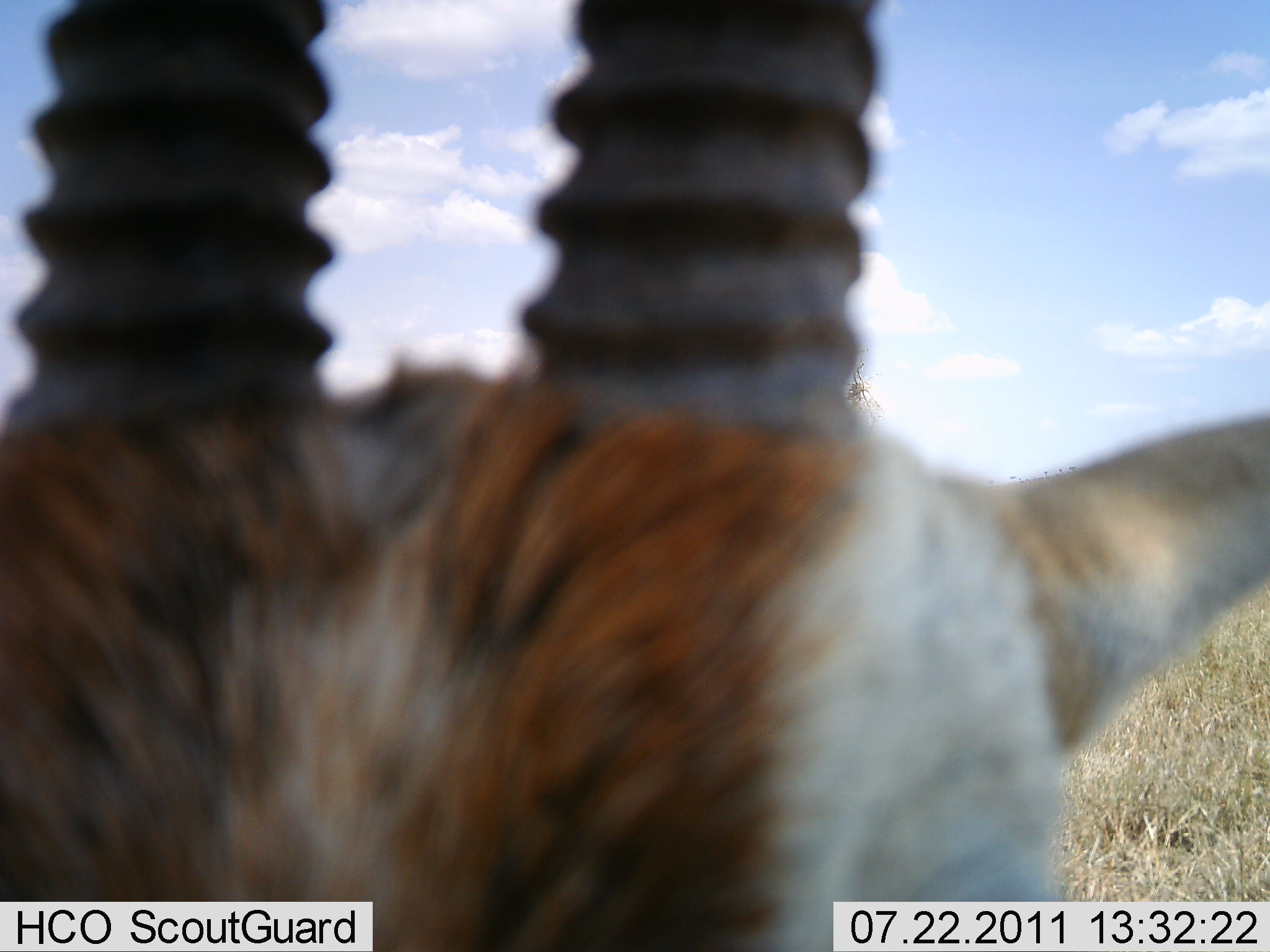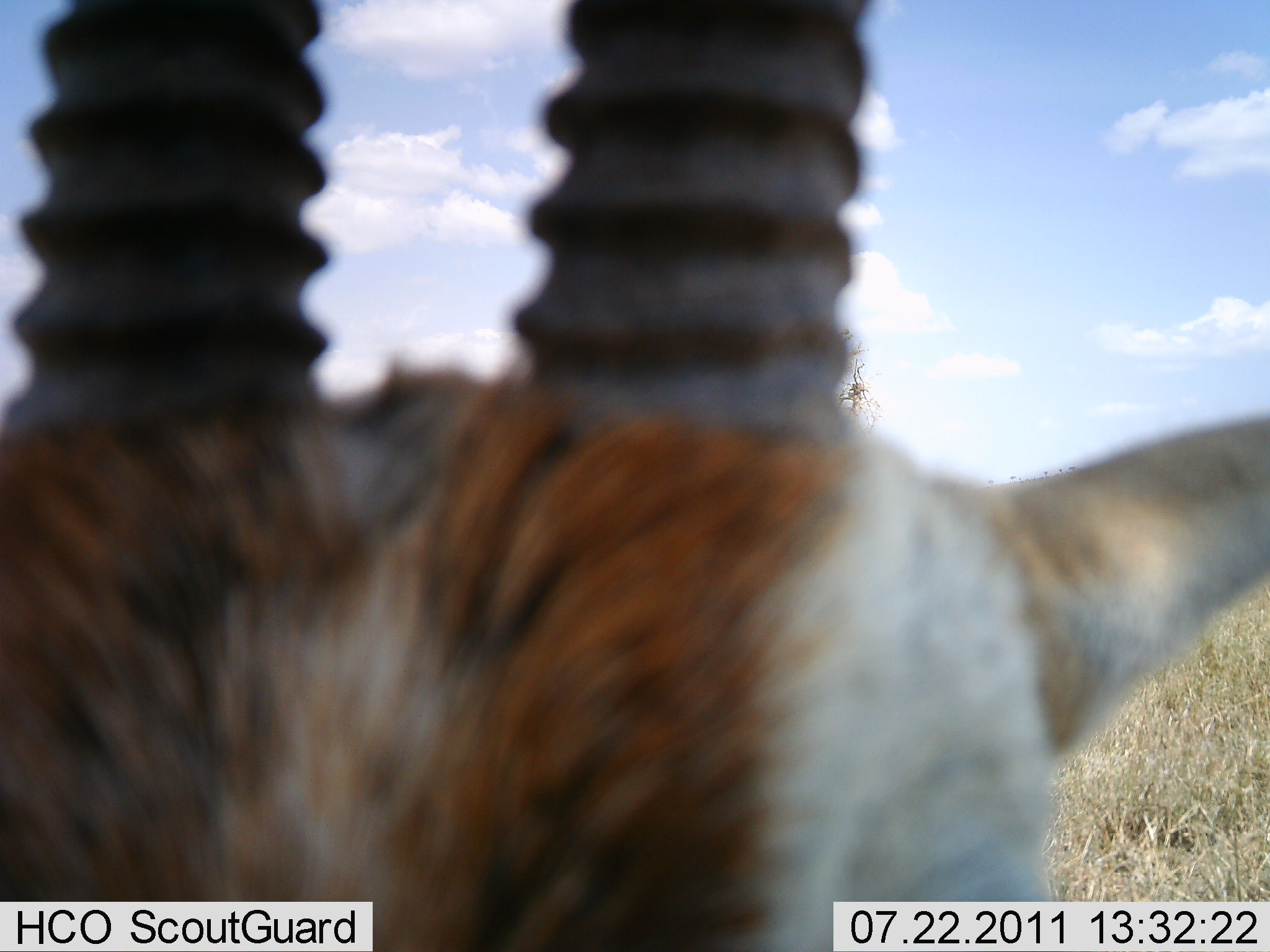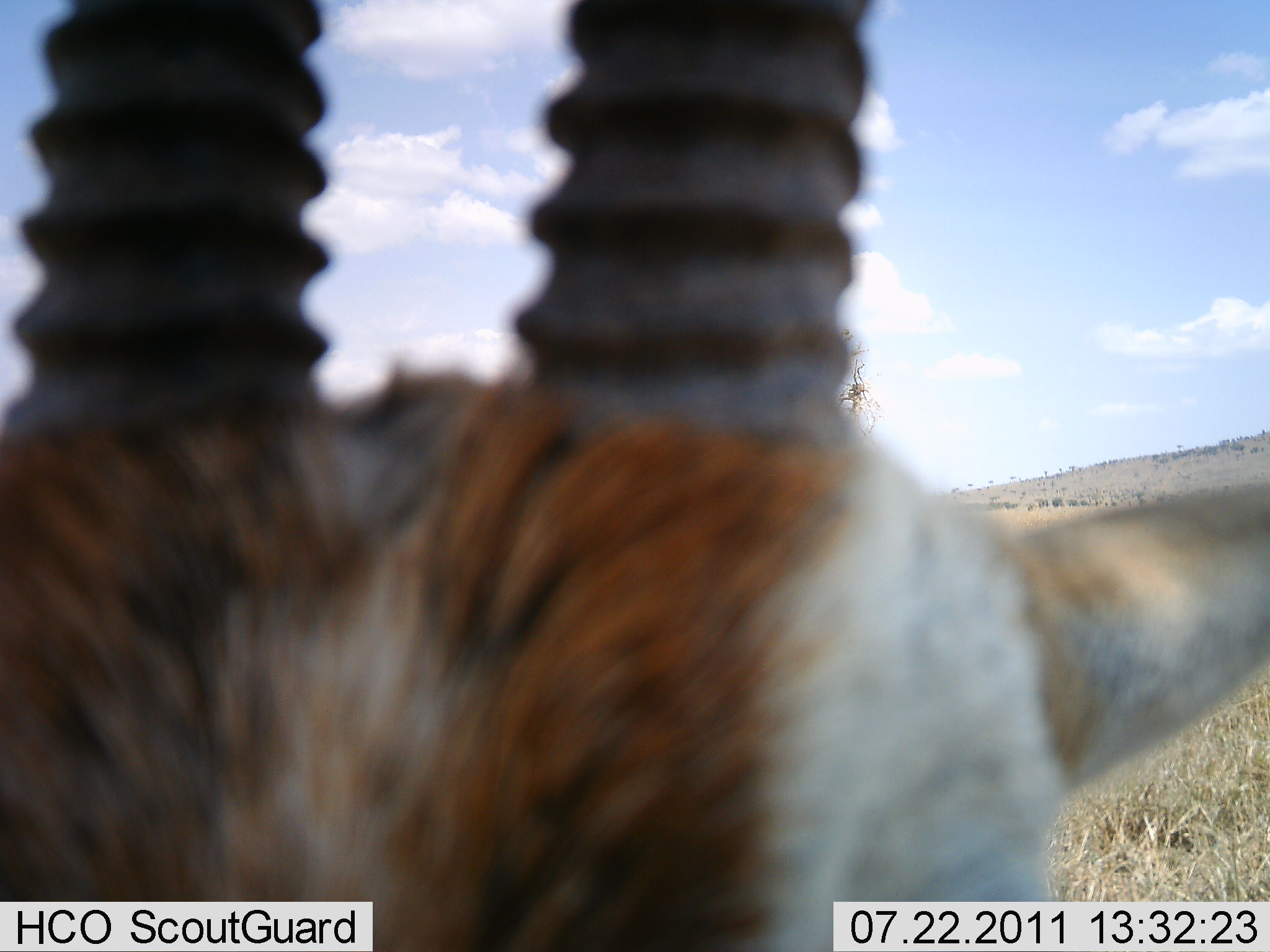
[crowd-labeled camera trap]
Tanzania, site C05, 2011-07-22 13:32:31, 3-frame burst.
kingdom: Animalia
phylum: Chordata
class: Mammalia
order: Artiodactyla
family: Bovidae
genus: Nanger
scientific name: Nanger granti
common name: grant's gazelle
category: gazellegrants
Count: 1.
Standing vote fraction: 90%.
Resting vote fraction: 0%.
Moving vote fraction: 0%.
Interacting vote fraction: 20%.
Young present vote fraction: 0%.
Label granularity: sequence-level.